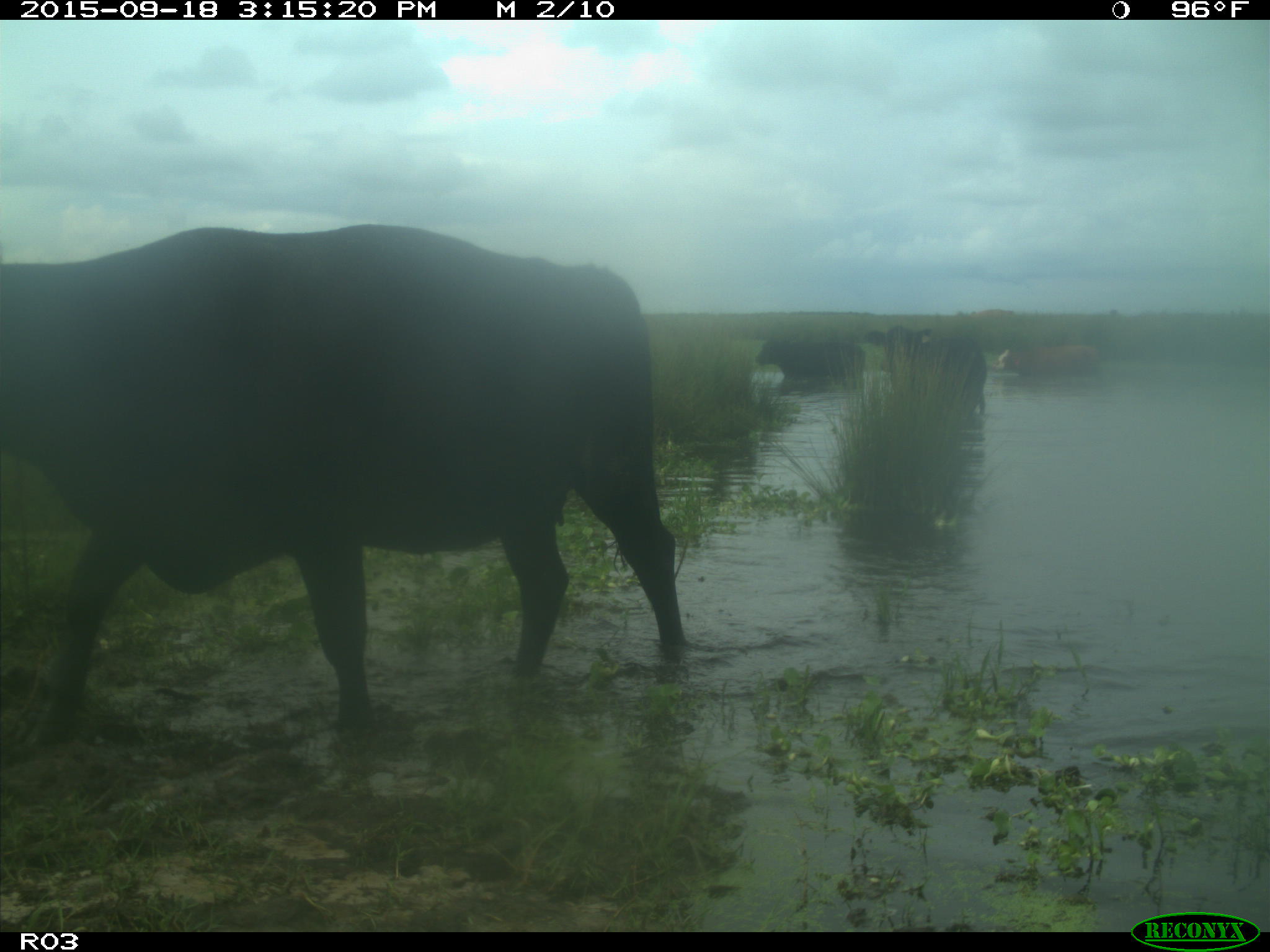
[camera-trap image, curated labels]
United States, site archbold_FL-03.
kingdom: Animalia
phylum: Chordata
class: Mammalia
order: Artiodactyla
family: Bovidae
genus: Bos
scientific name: Bos taurus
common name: domestic cow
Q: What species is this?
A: Bos taurus (domestic cow).